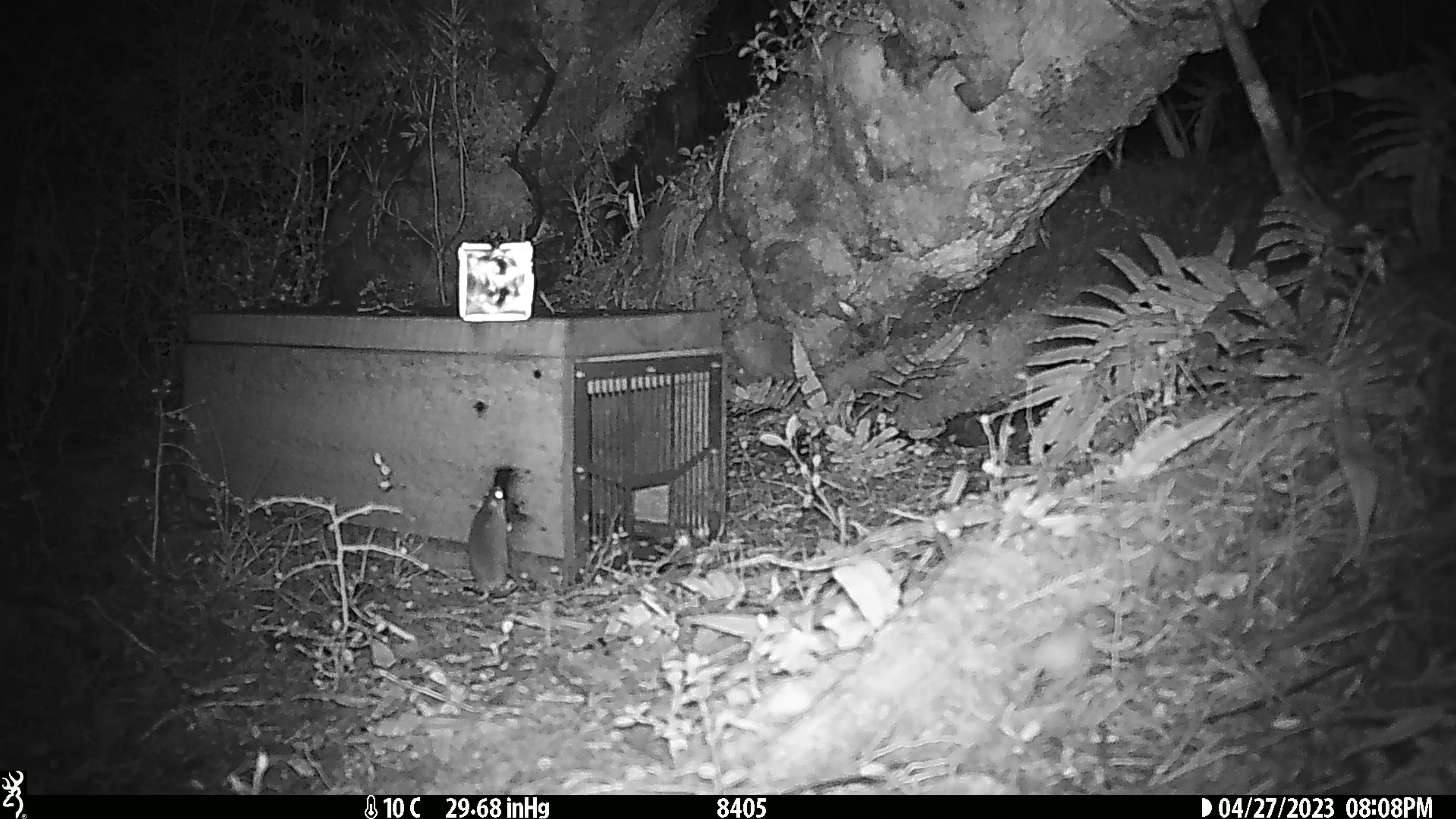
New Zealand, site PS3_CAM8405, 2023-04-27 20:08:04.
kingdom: Animalia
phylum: Chordata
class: Mammalia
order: Rodentia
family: Muridae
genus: Mus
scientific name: Mus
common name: mouse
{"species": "mouse (Mus)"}